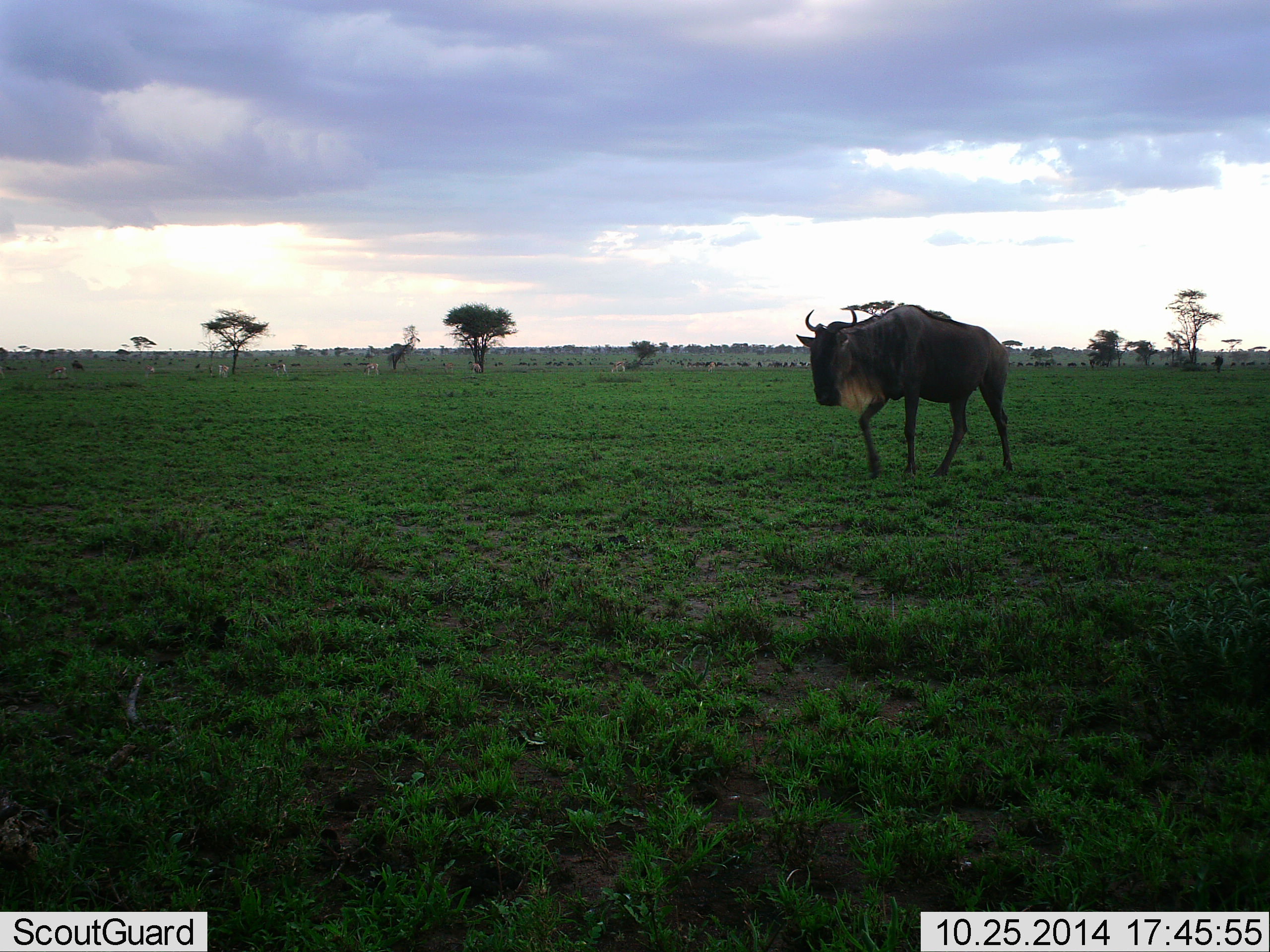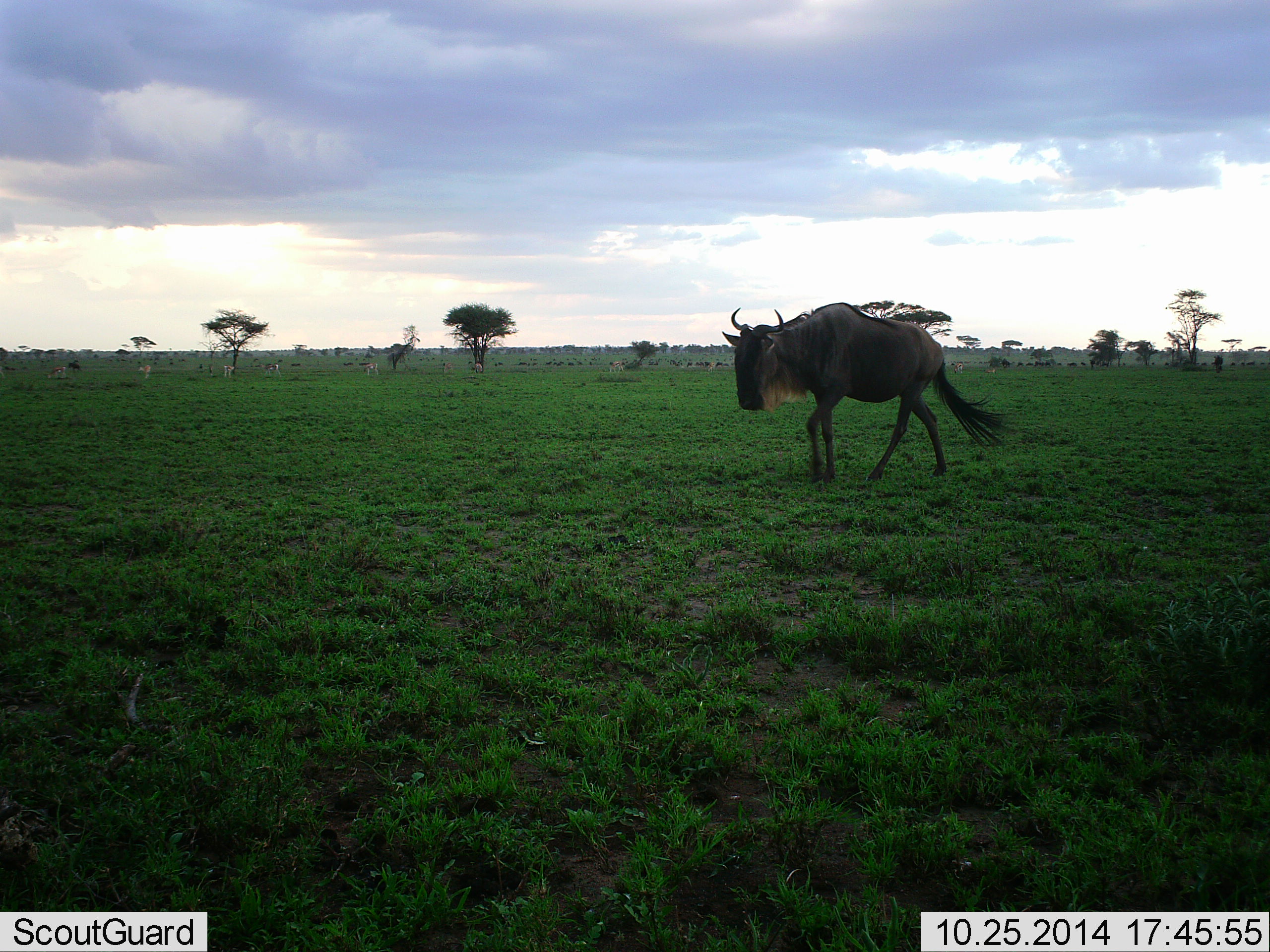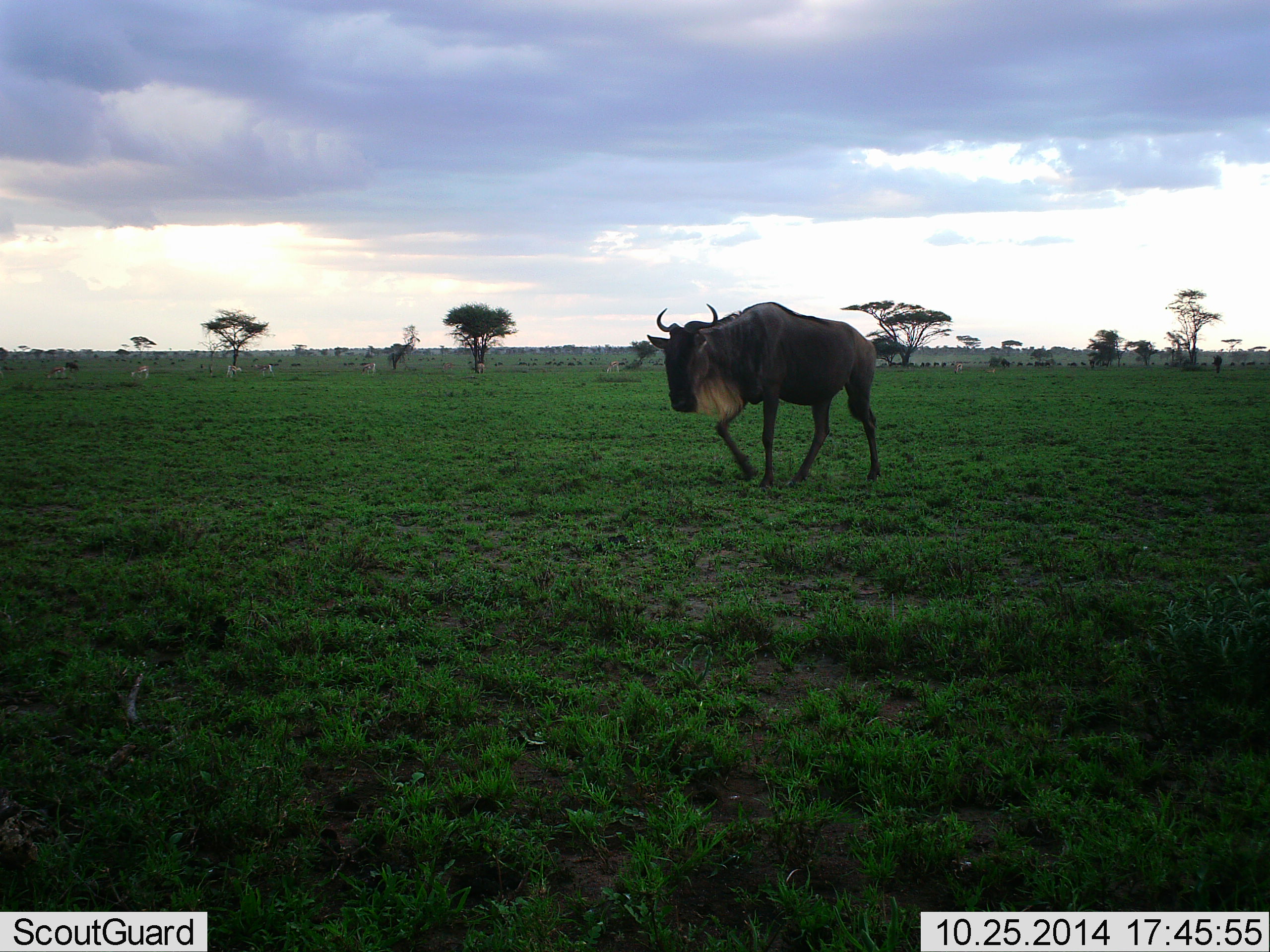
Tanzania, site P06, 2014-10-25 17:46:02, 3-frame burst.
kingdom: Animalia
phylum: Chordata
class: Mammalia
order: Artiodactyla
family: Bovidae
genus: Connochaetes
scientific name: Connochaetes taurinus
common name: blue wildebeest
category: wildebeest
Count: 1.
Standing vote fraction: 7%.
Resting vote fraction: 0%.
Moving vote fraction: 100%.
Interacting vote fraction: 0%.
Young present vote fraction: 0%.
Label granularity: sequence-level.